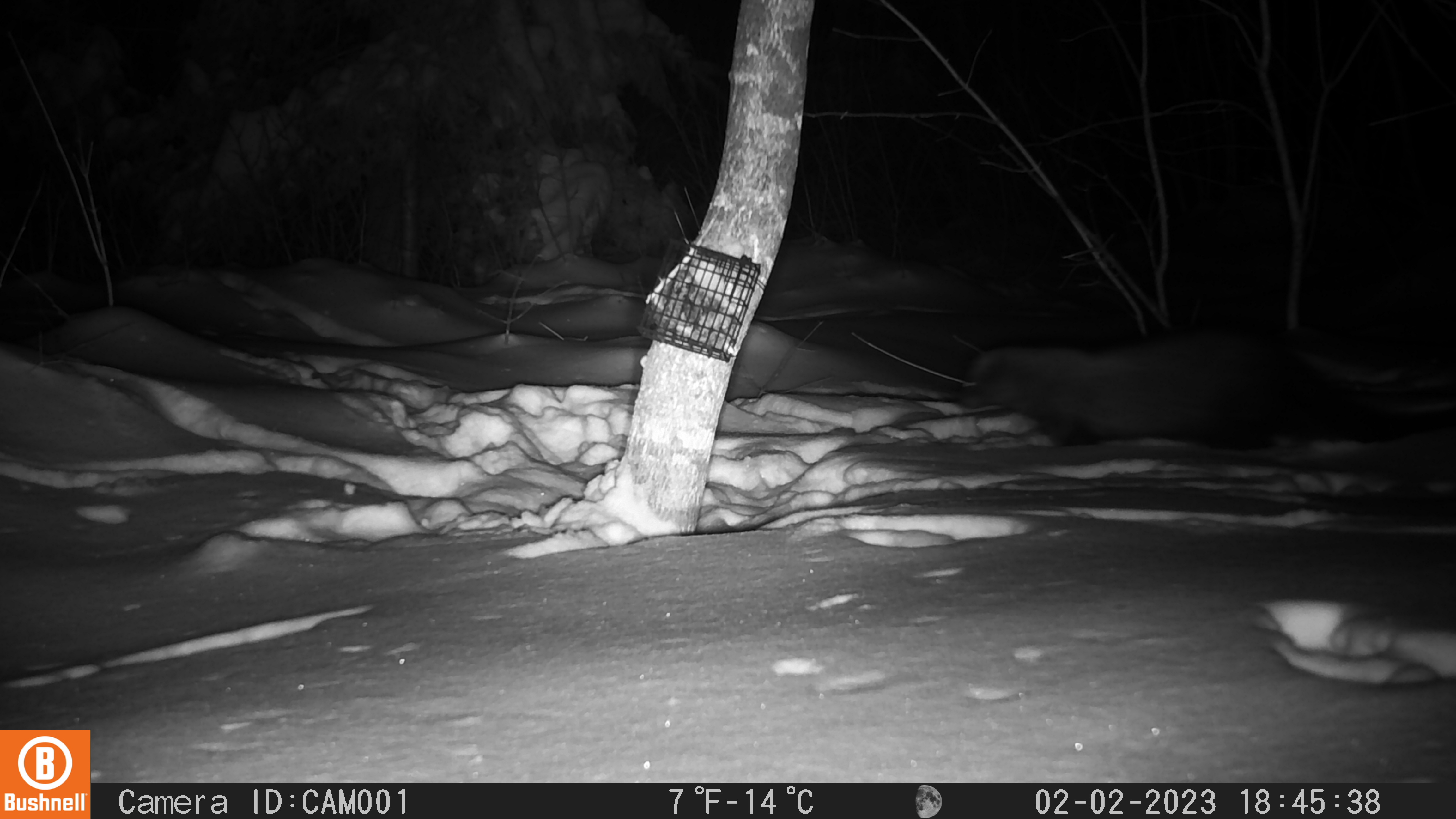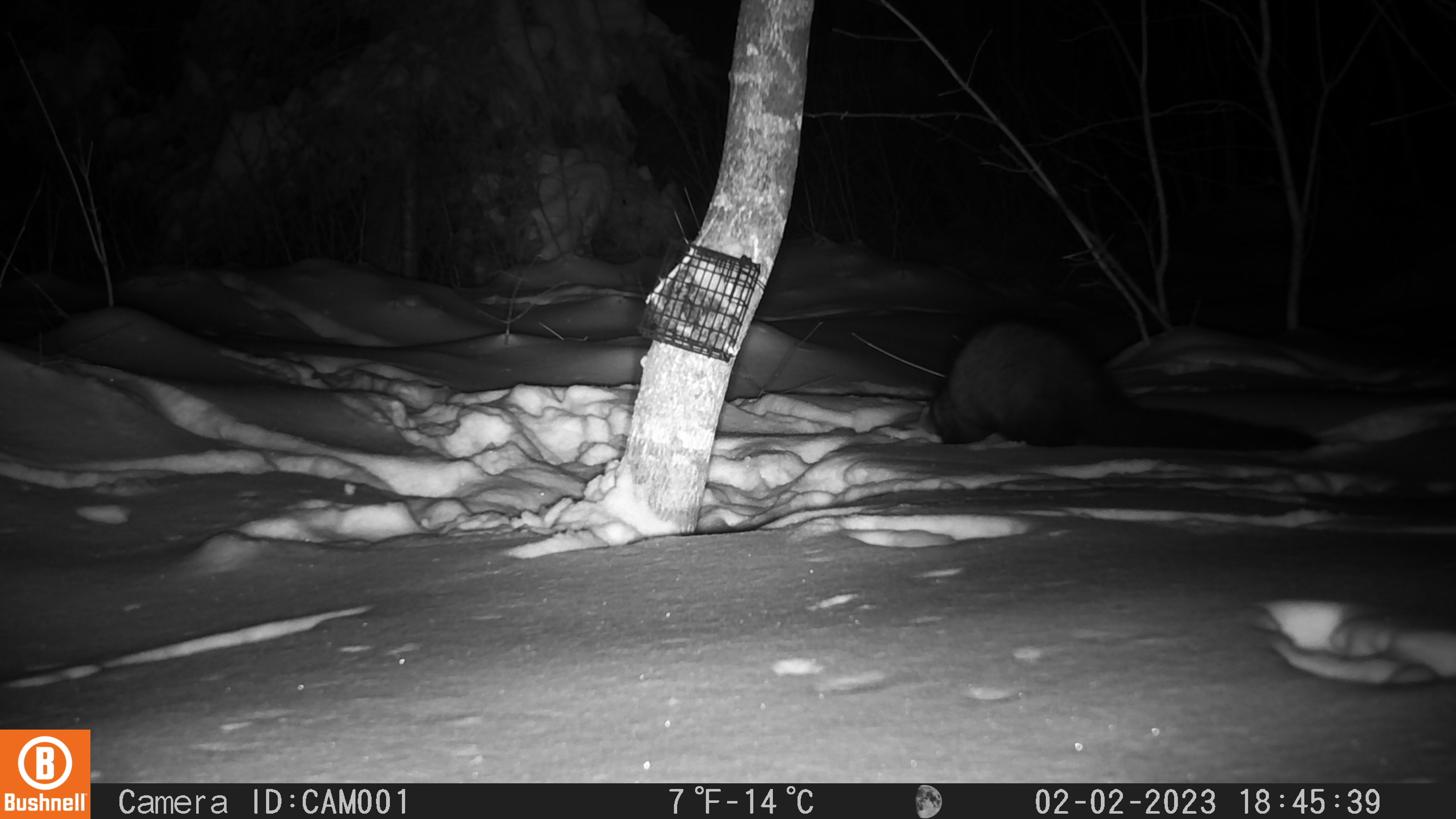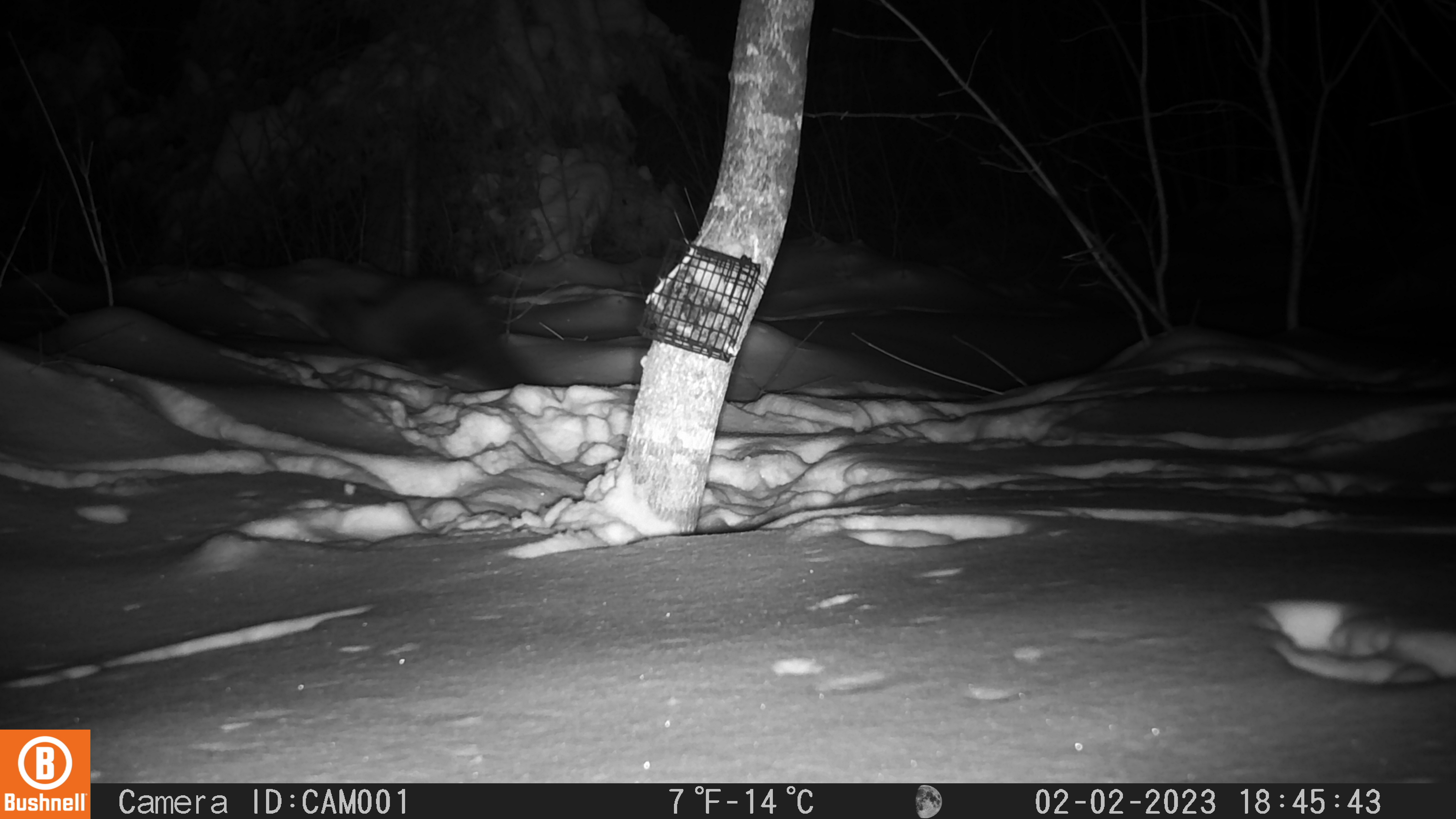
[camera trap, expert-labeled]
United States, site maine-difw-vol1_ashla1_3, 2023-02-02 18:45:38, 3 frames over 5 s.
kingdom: Animalia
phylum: Chordata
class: Mammalia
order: Carnivora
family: Mustelidae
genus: Pekania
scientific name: Pekania pennanti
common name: fisher